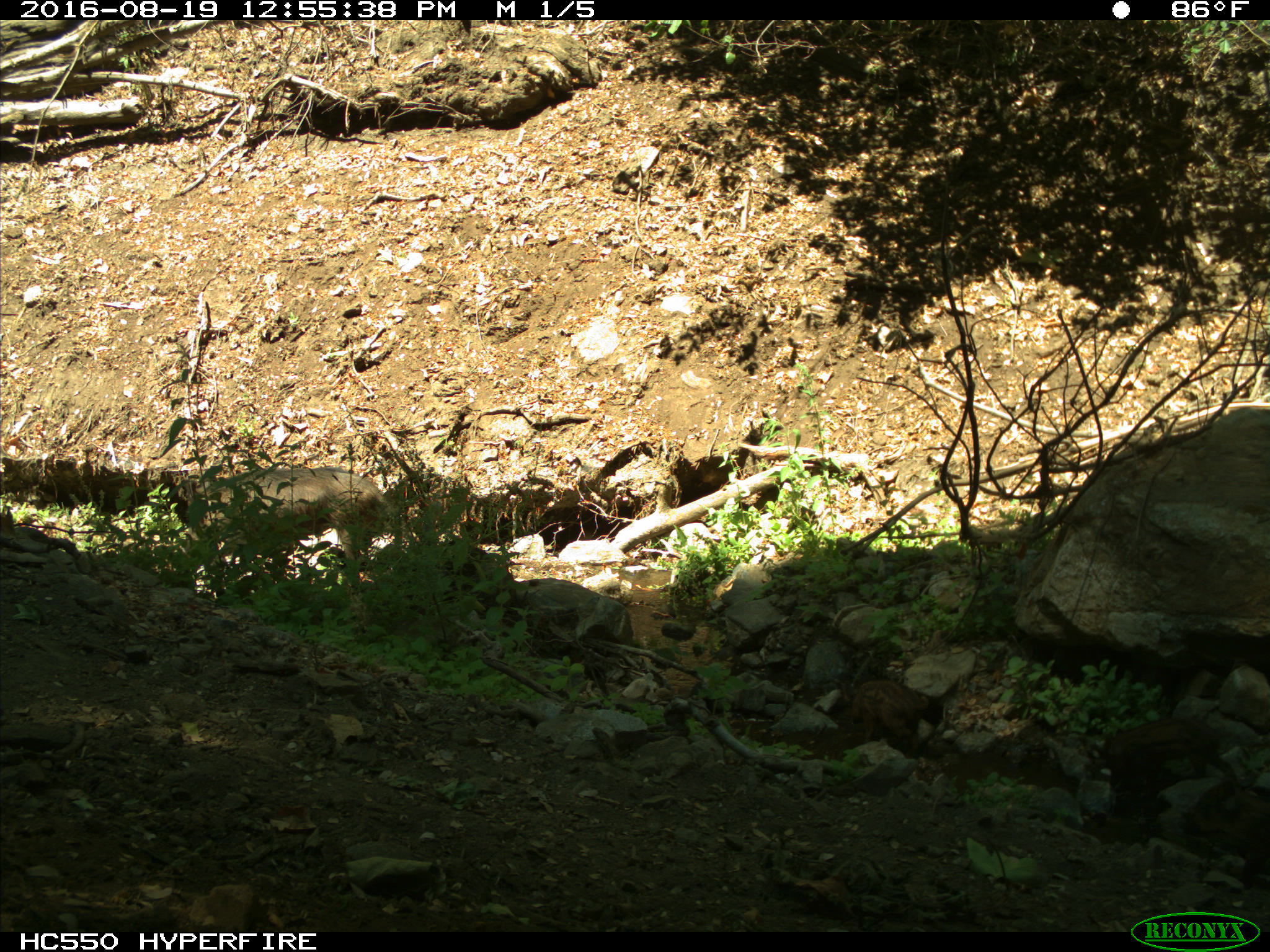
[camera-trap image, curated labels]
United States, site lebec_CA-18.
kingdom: Animalia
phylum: Chordata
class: Mammalia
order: Artiodactyla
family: Suidae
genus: Sus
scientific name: Sus scrofa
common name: wild boar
Sus scrofa (wild boar).